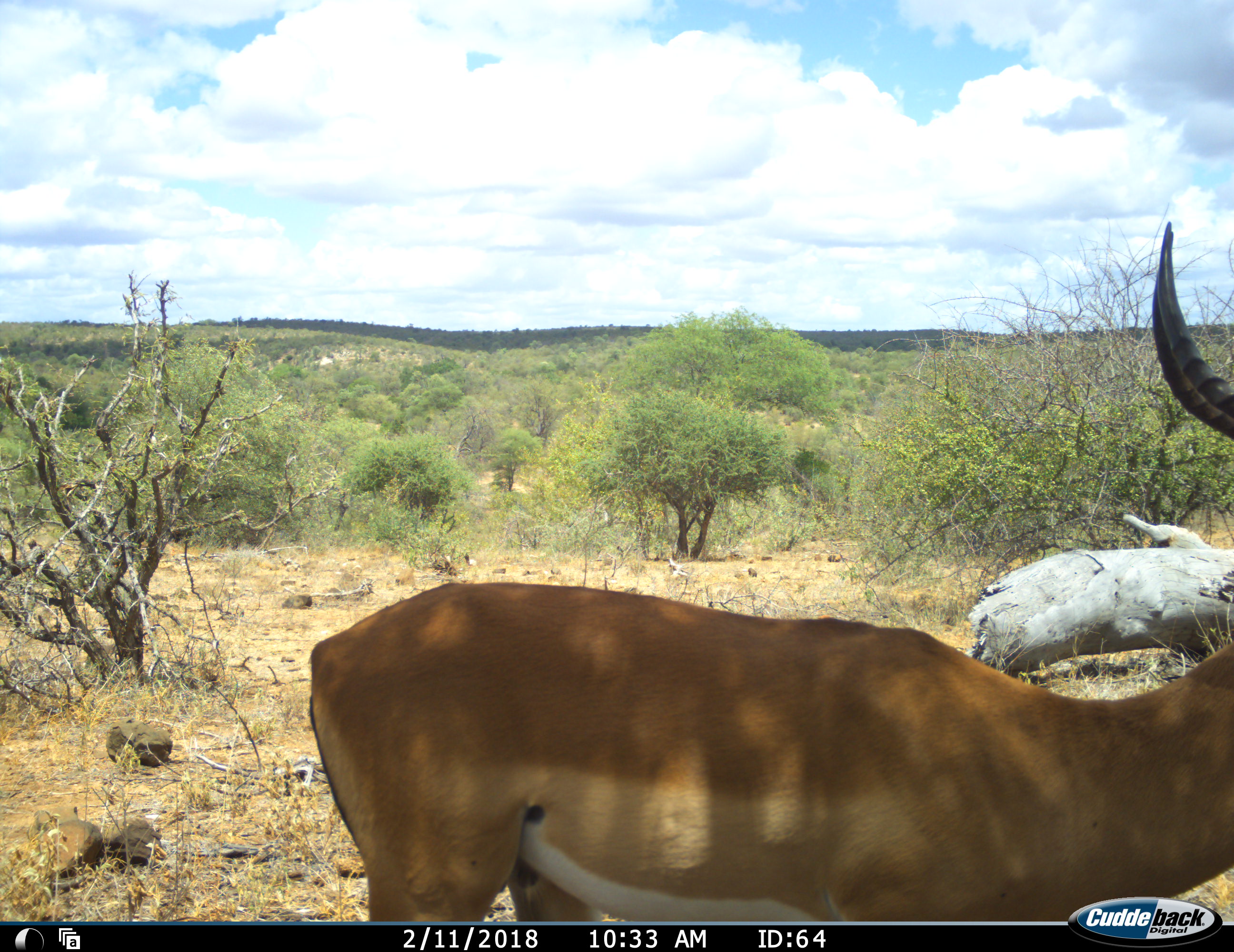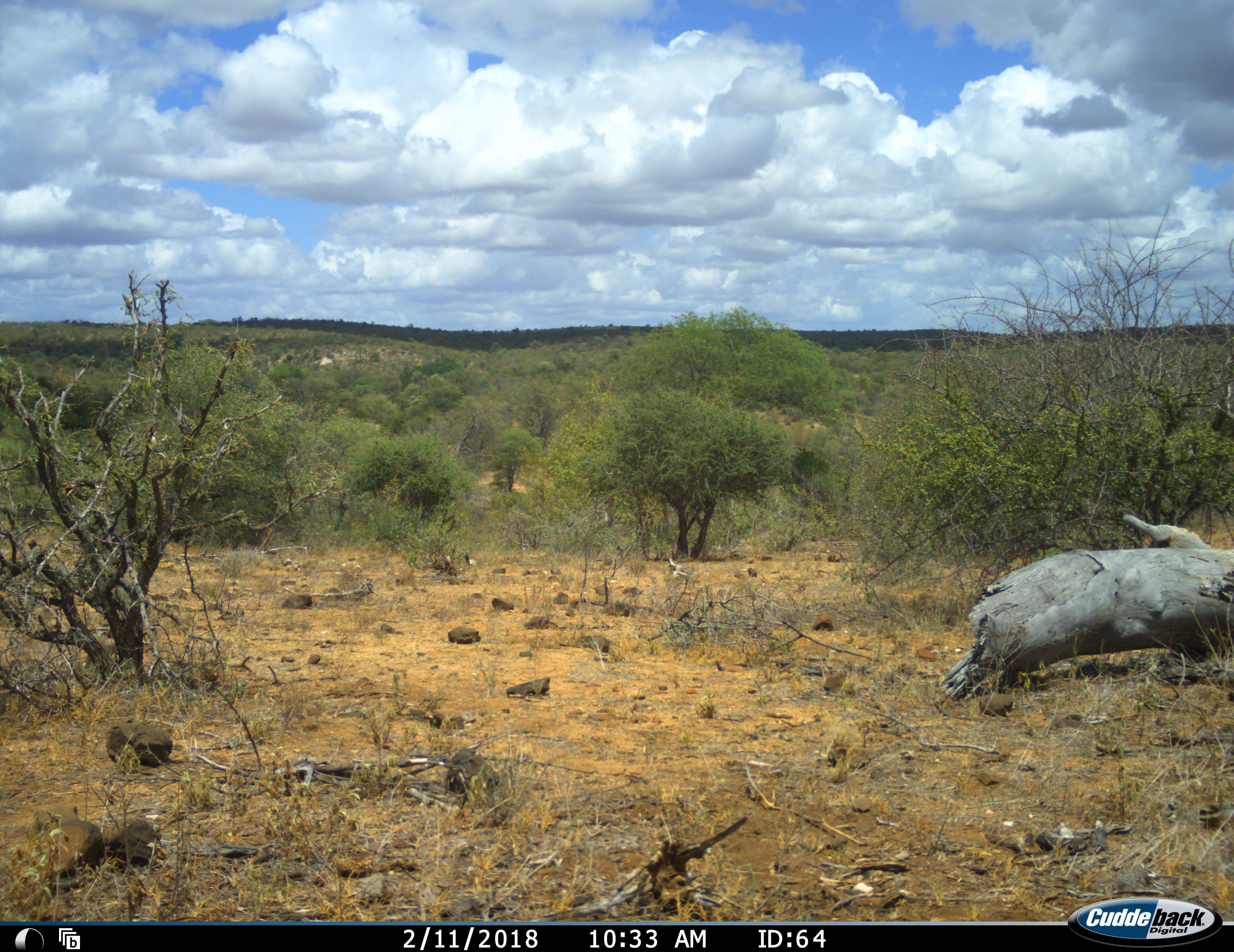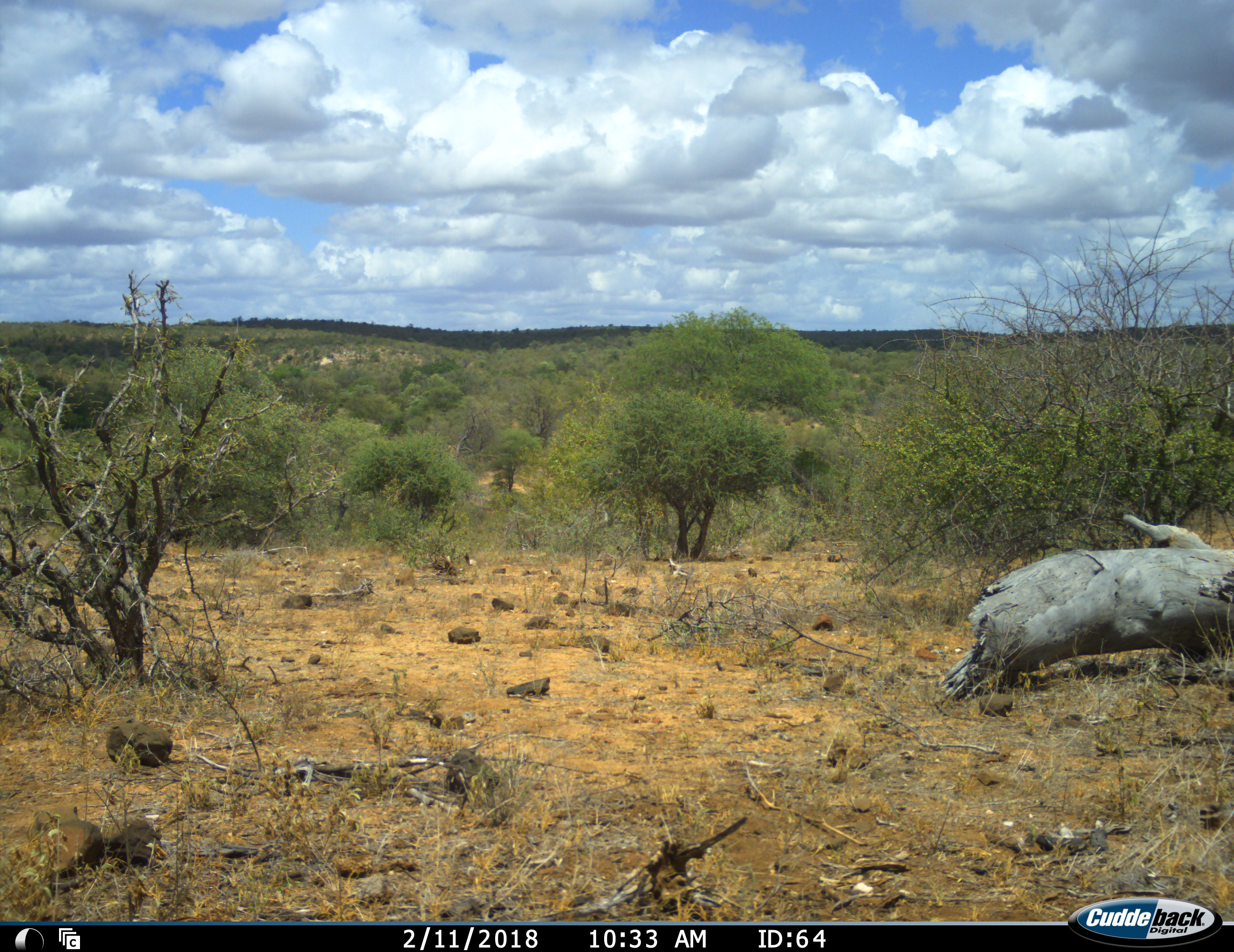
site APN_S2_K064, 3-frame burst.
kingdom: Animalia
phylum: Chordata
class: Mammalia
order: Artiodactyla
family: Bovidae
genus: Aepyceros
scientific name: Aepyceros melampus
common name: impala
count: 1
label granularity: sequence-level